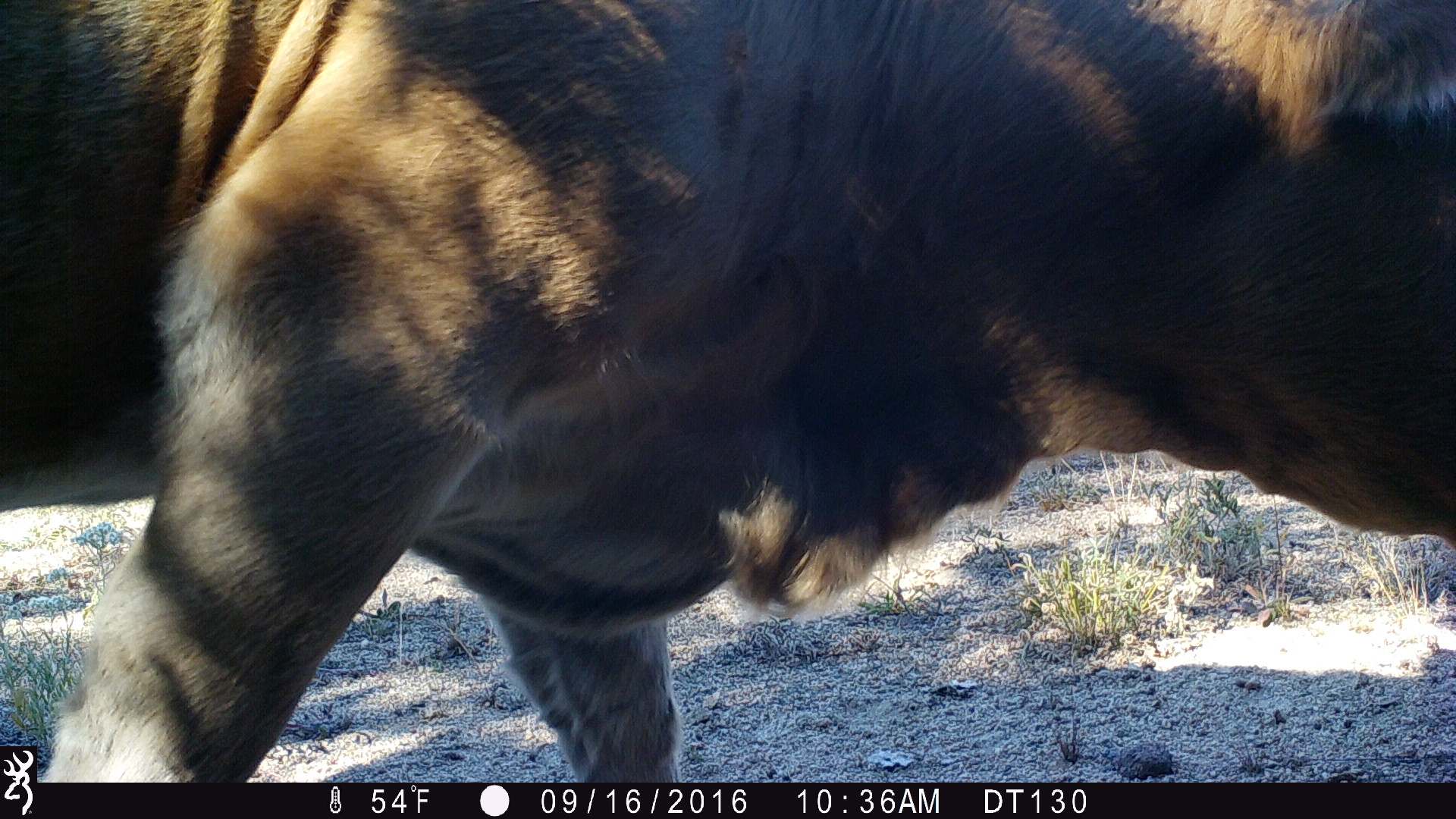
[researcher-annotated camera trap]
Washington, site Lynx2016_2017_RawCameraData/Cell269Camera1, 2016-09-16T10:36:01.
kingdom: Animalia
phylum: Chordata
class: Mammalia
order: Artiodactyla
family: Bovidae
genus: Bos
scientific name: Bos taurus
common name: domestic cattle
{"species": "domestic cattle (Bos taurus)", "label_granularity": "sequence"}